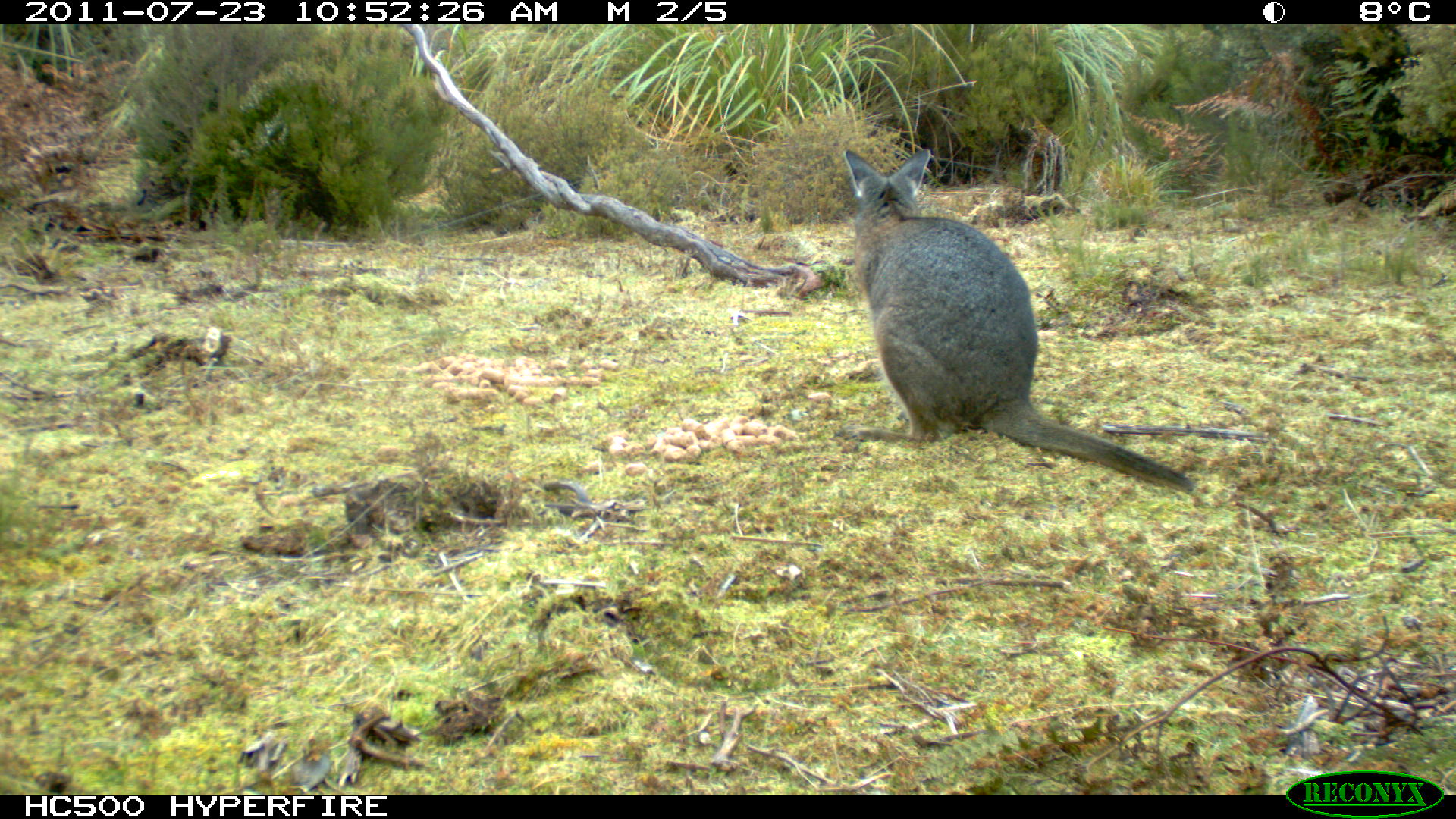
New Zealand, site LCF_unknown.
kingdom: Animalia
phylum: Chordata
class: Mammalia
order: Diprotodontia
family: Macropodidae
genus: Notamacropus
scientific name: Notamacropus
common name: wallaby